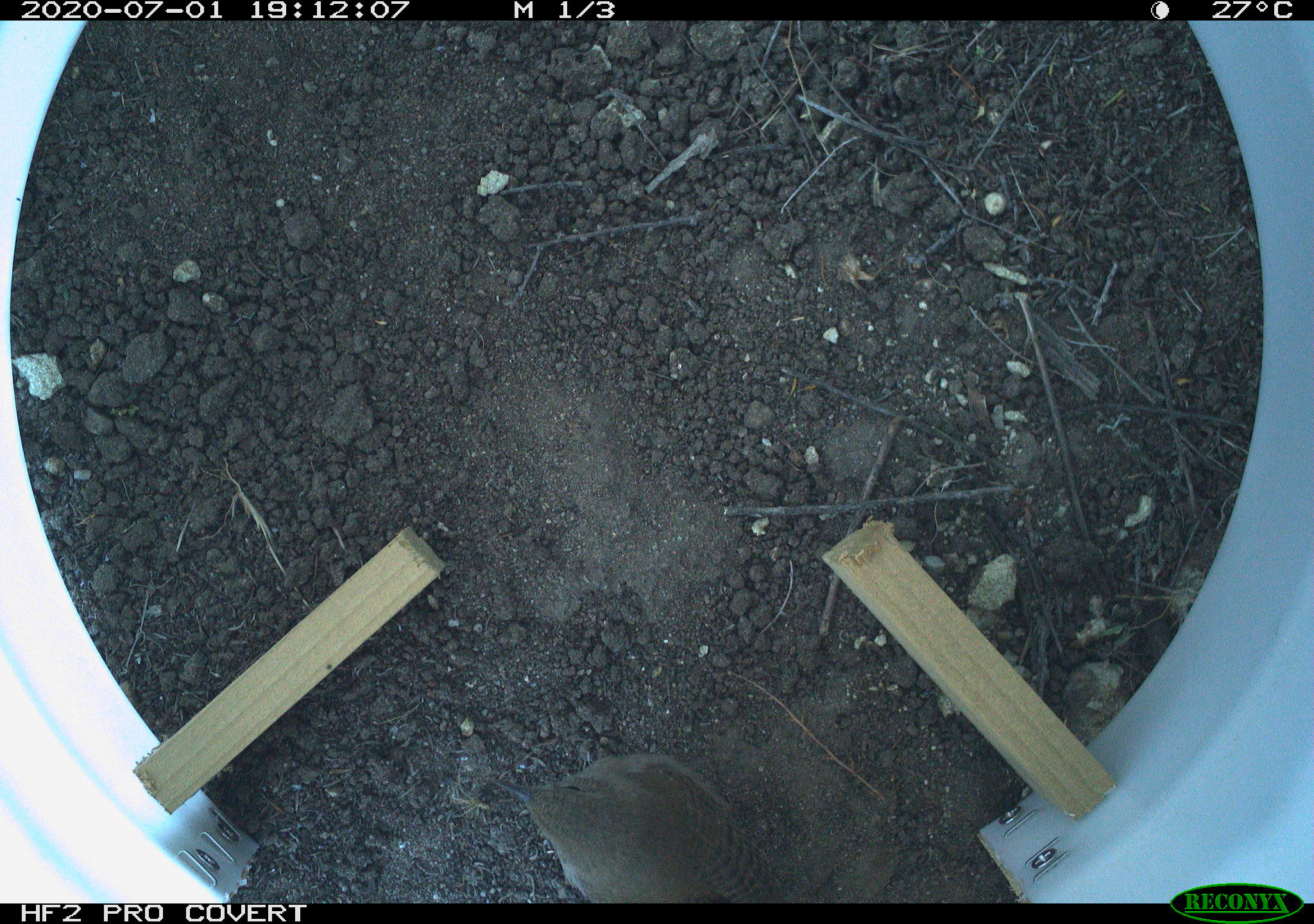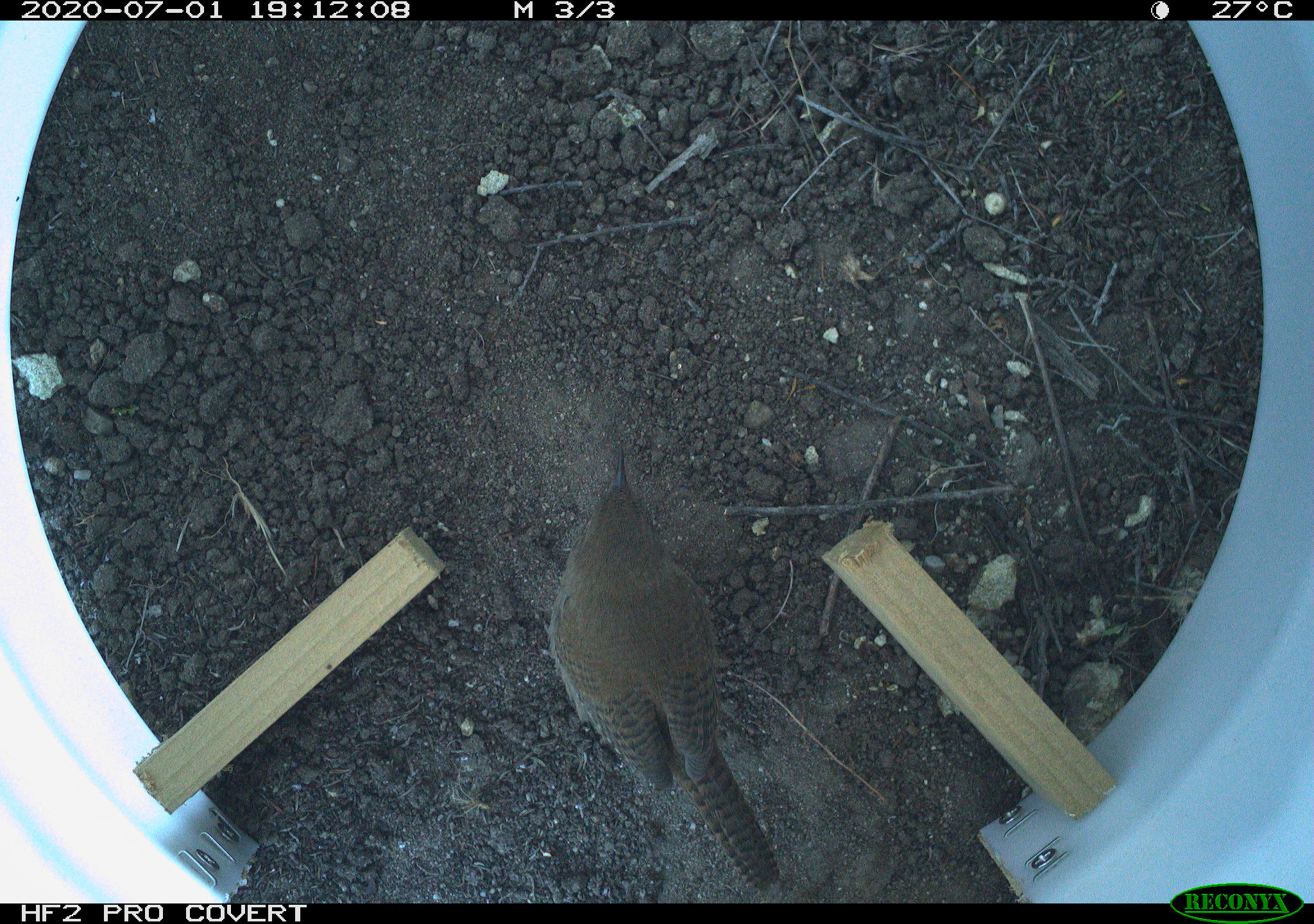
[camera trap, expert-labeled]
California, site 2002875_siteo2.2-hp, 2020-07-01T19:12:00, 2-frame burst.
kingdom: Animalia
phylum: Chordata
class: Aves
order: Passeriformes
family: Troglodytidae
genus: Troglodytes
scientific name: Troglodytes aedon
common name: house wren